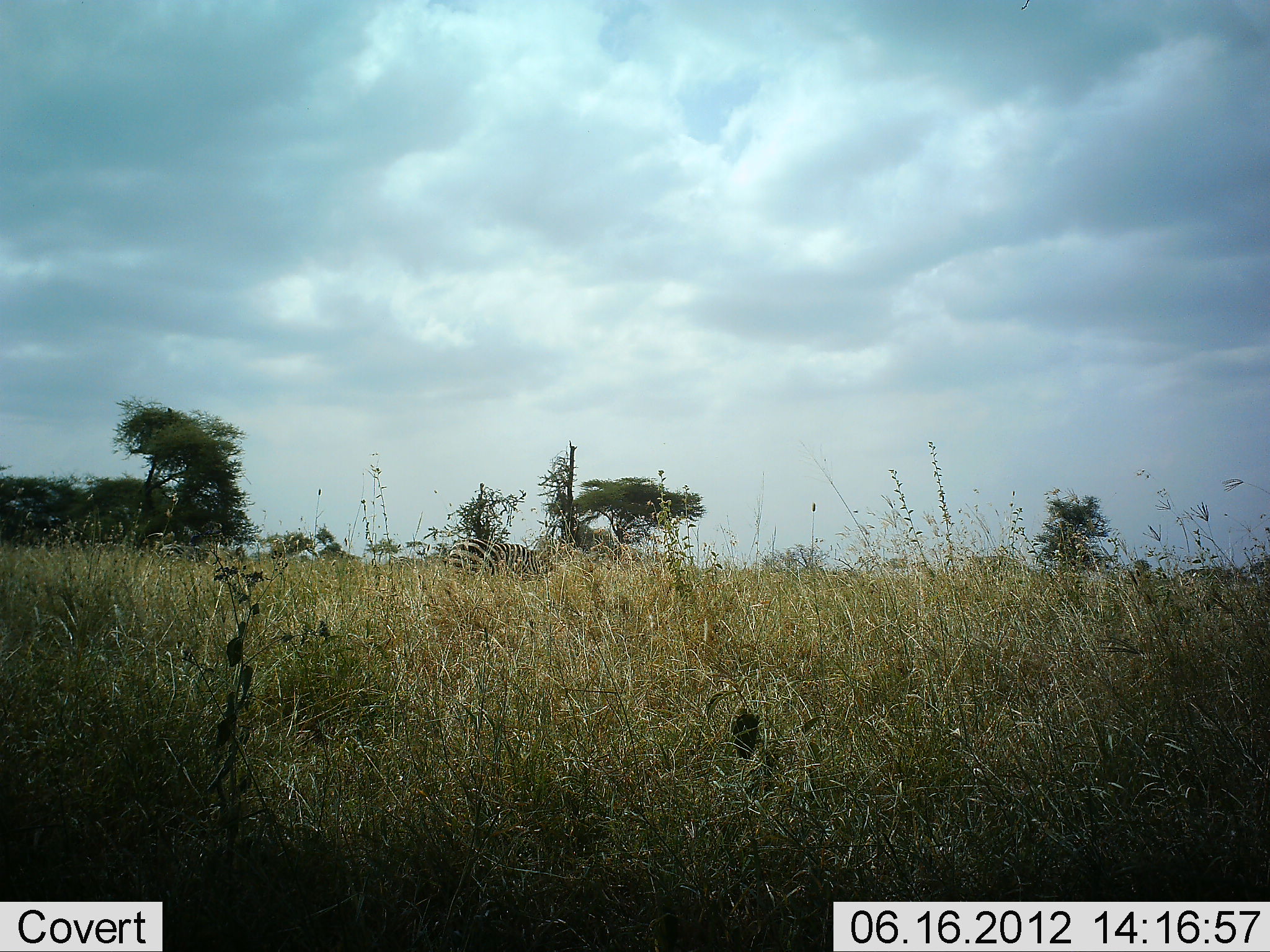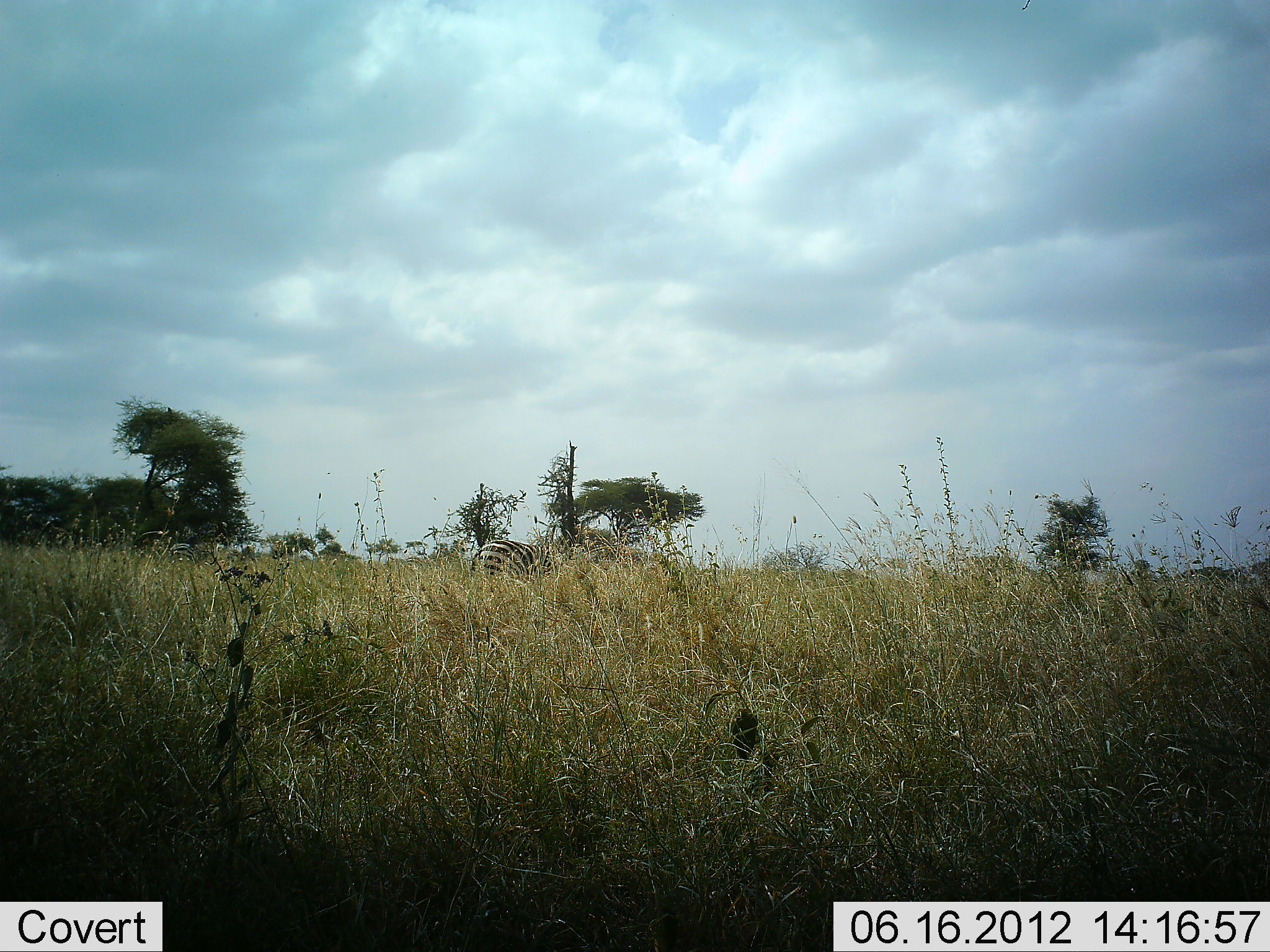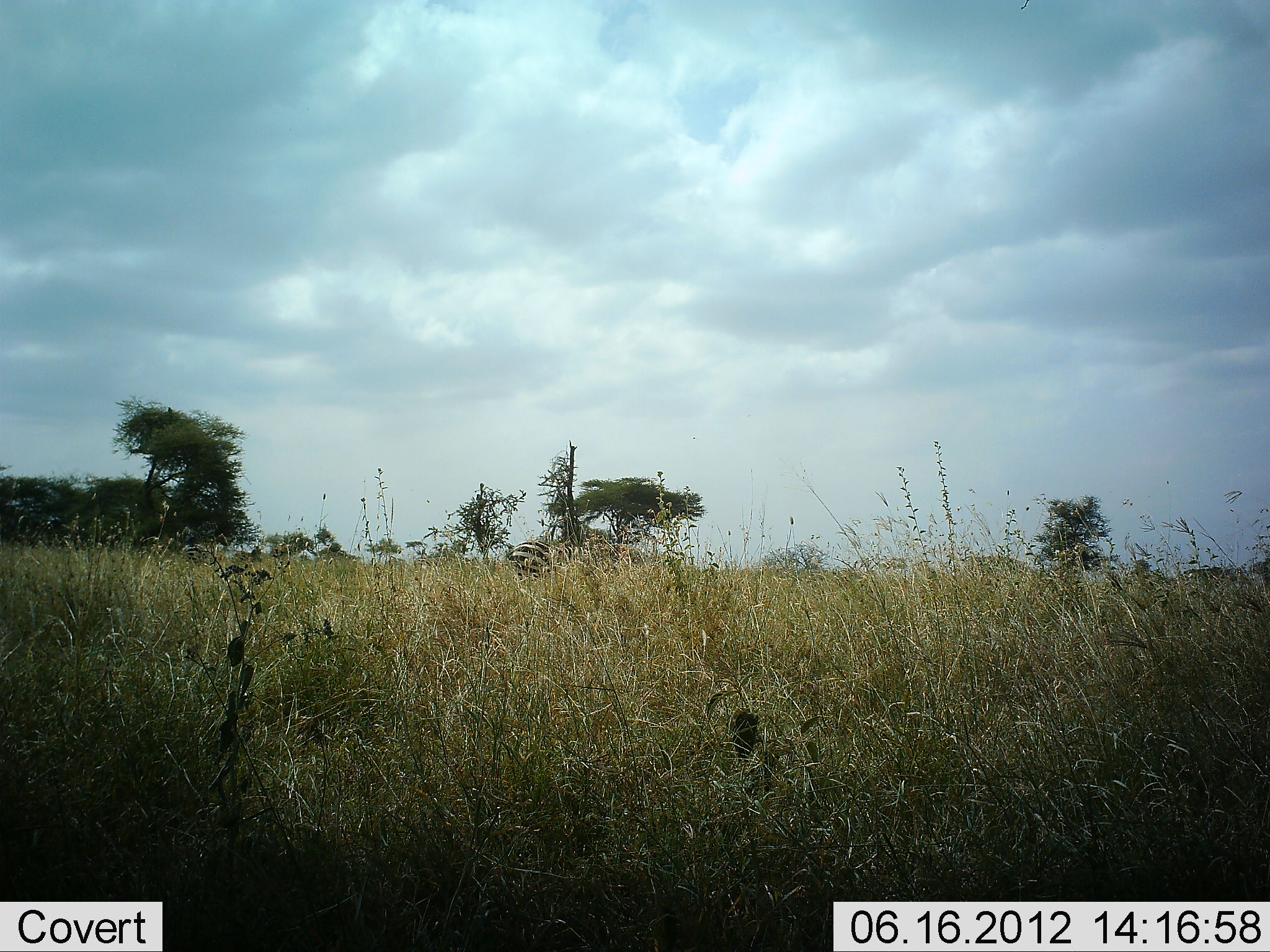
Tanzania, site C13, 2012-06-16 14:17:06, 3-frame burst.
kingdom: Animalia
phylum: Chordata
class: Mammalia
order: Perissodactyla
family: Equidae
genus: Equus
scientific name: Equus quagga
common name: plains zebra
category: zebra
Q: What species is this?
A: Zebra (plains zebra) (Equus quagga).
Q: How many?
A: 1.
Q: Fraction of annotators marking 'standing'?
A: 50%.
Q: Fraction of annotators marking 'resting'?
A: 0%.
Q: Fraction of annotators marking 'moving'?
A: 60%.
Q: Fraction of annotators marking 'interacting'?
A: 0%.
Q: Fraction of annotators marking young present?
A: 0%.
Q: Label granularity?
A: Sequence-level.